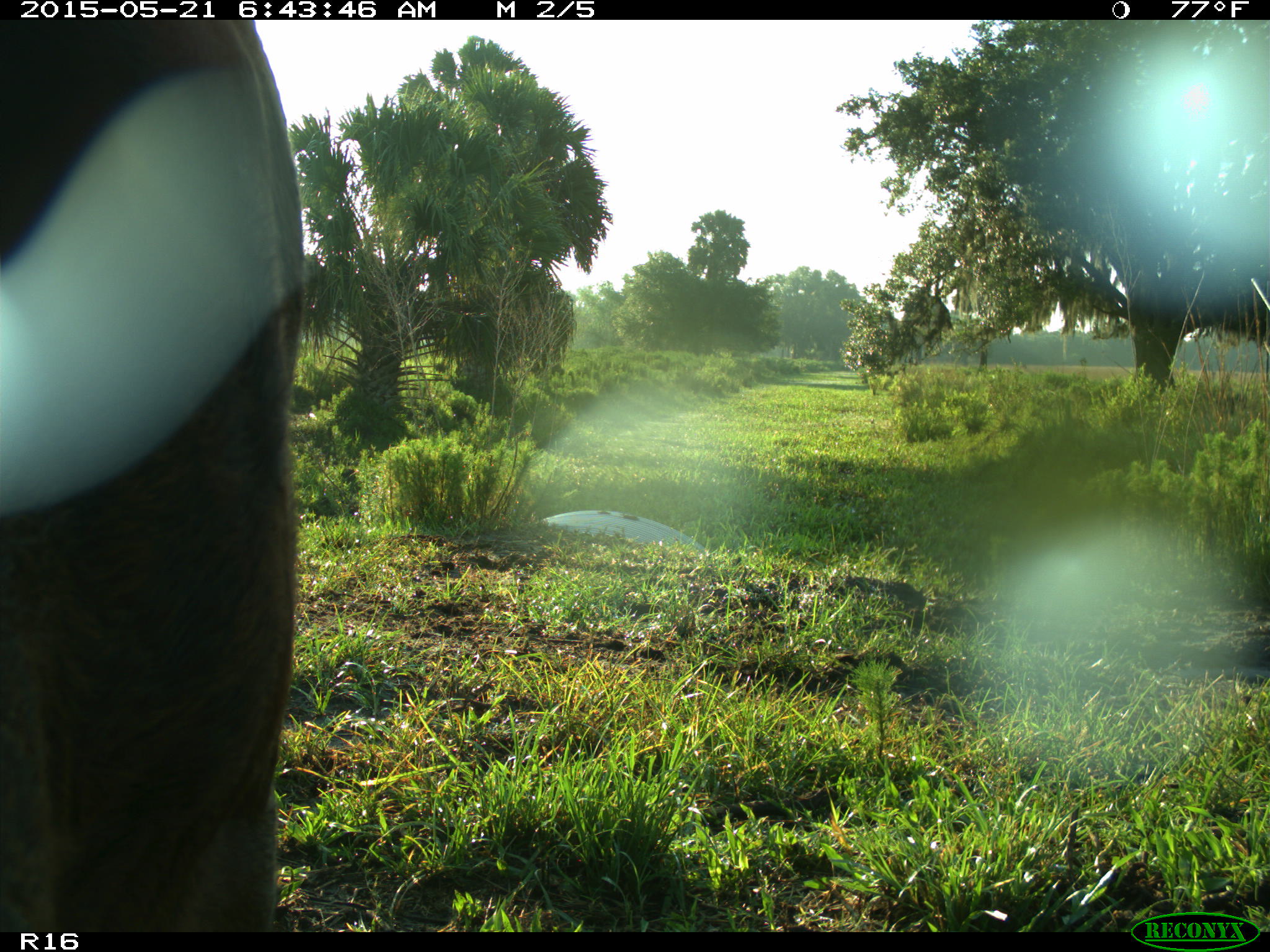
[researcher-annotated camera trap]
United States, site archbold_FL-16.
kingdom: Animalia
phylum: Chordata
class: Mammalia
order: Artiodactyla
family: Bovidae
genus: Bos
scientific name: Bos taurus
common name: domestic cow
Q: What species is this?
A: Bos taurus (domestic cow).